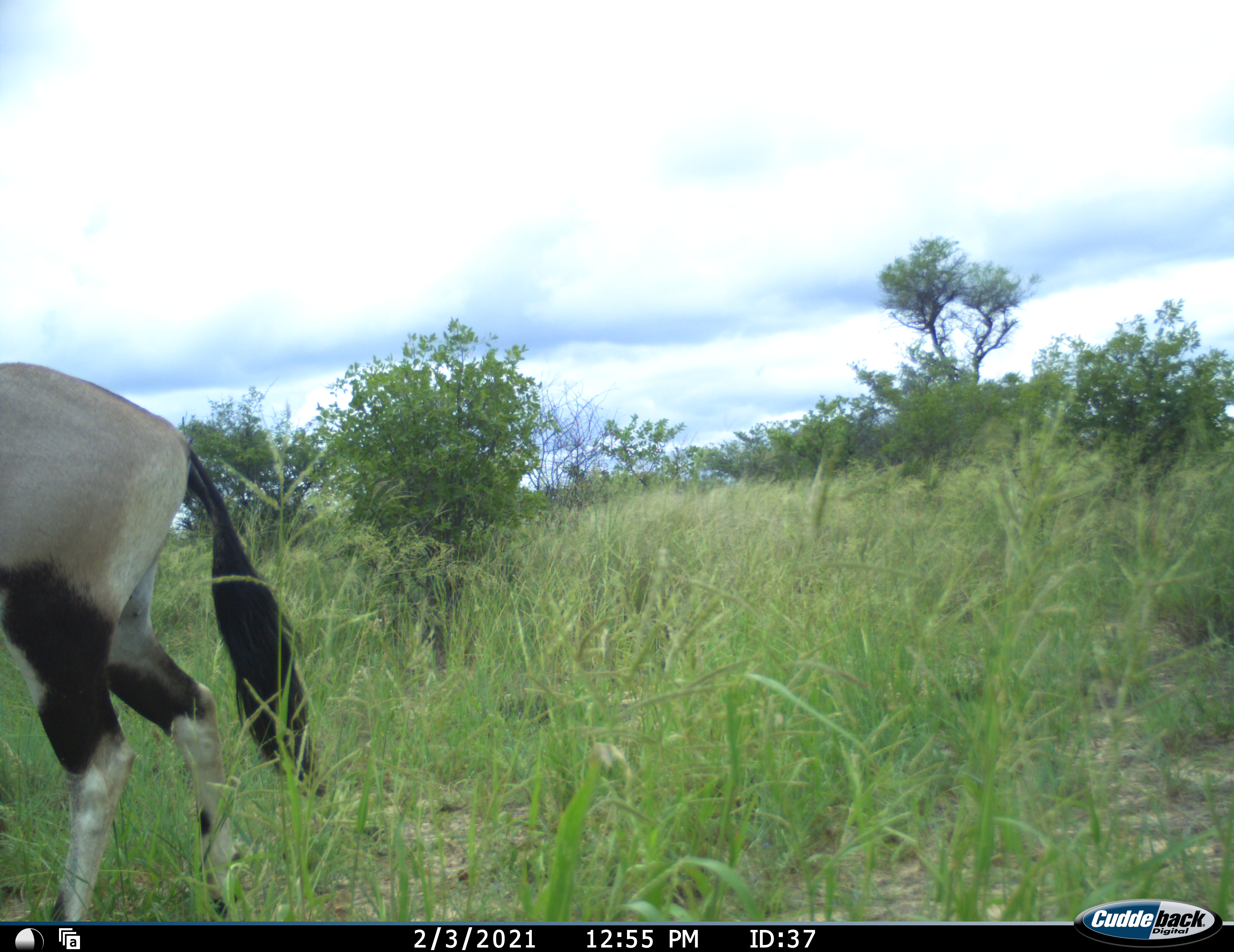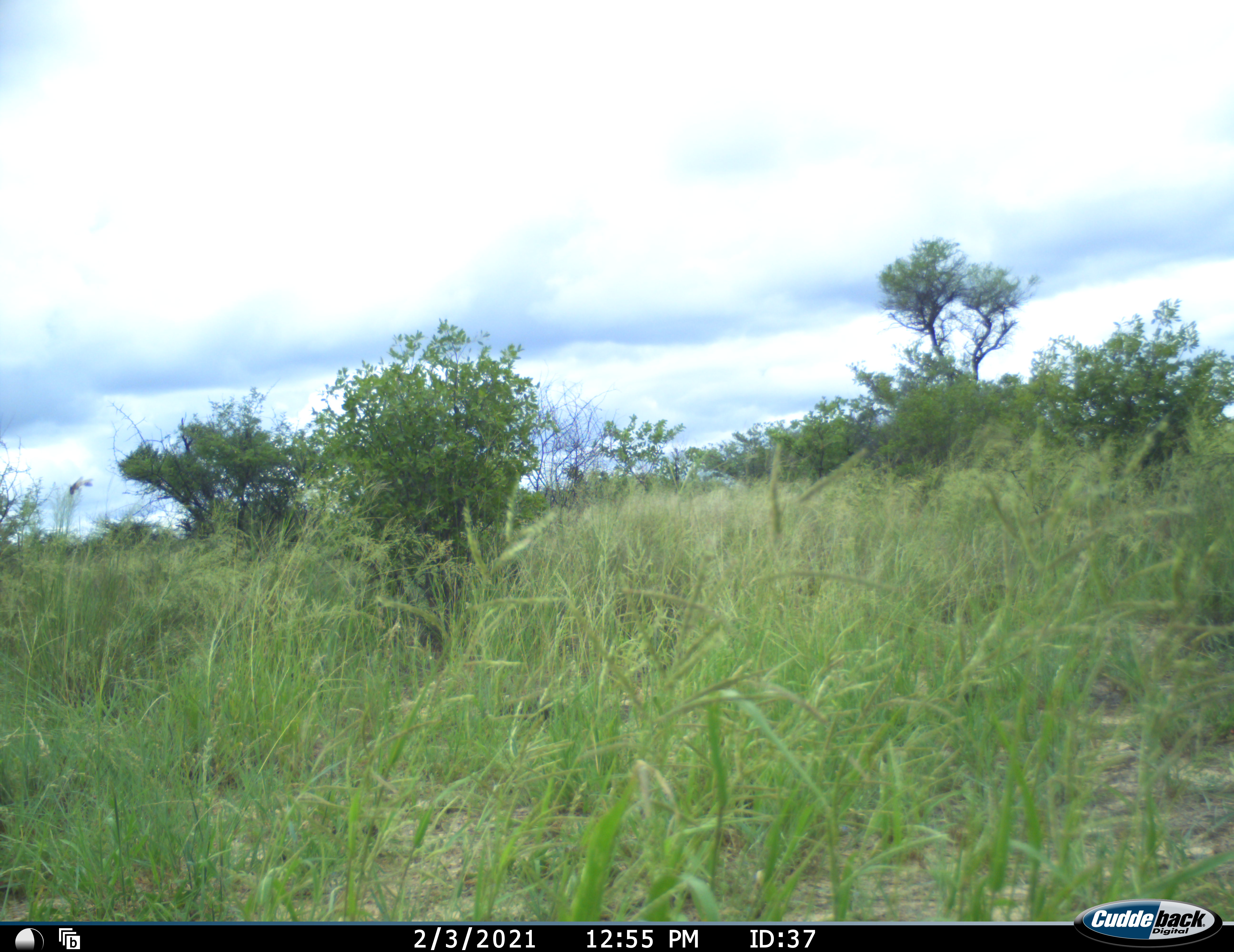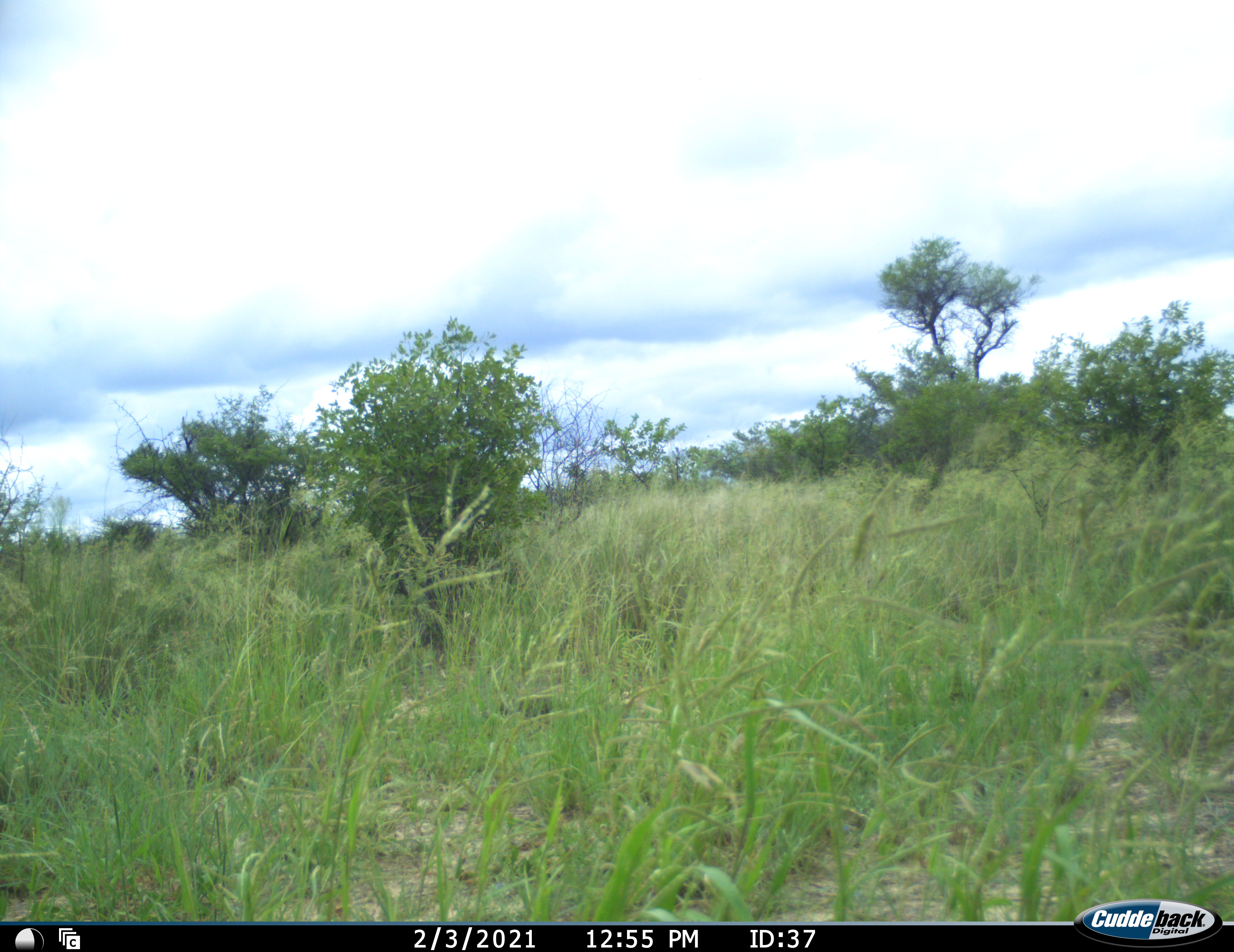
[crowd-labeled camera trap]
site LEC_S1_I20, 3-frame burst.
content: unidentified animal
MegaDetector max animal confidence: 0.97